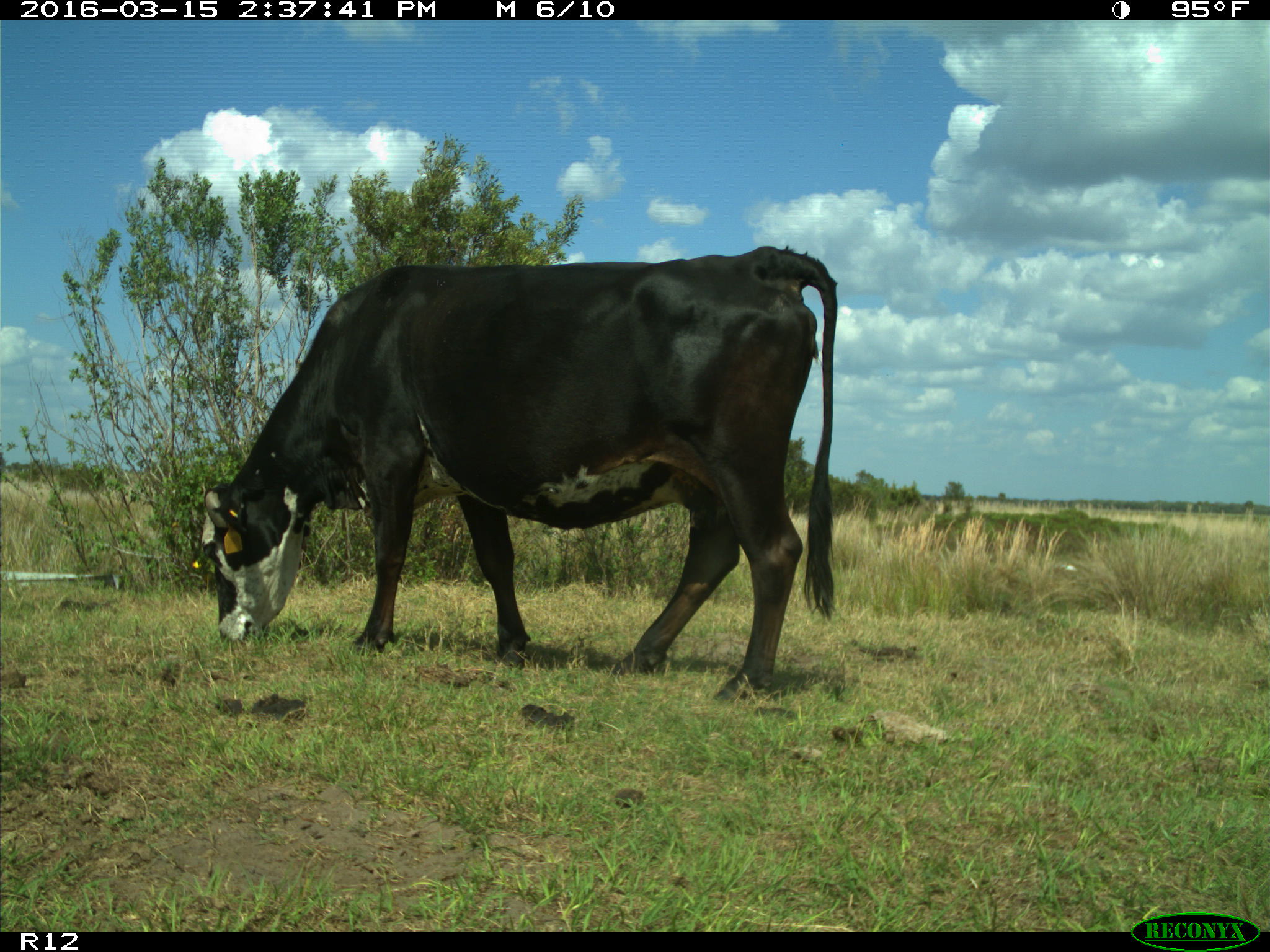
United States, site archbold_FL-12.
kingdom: Animalia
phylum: Chordata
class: Mammalia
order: Artiodactyla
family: Bovidae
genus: Bos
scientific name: Bos taurus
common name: domestic cow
Bos taurus (domestic cow).